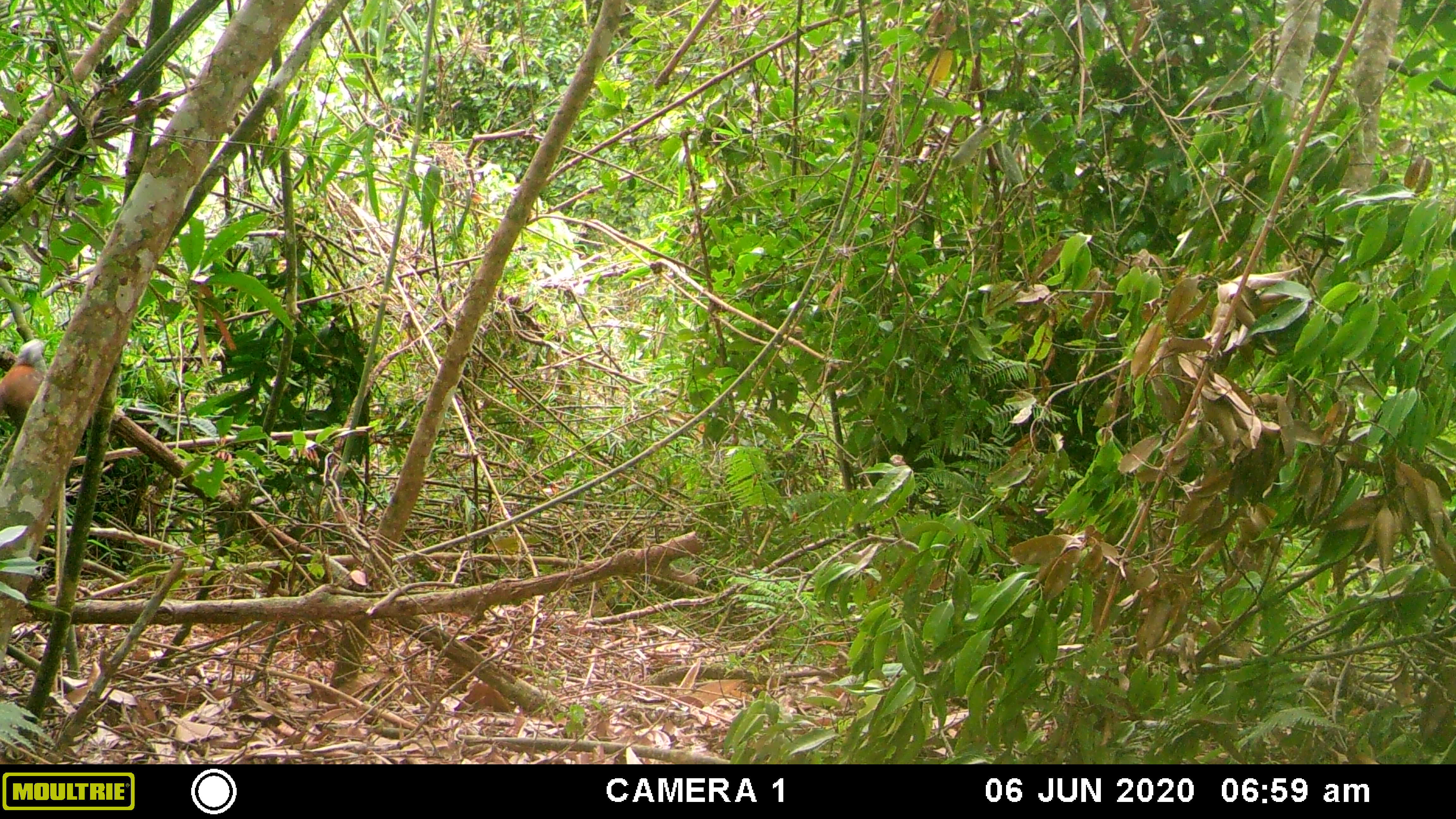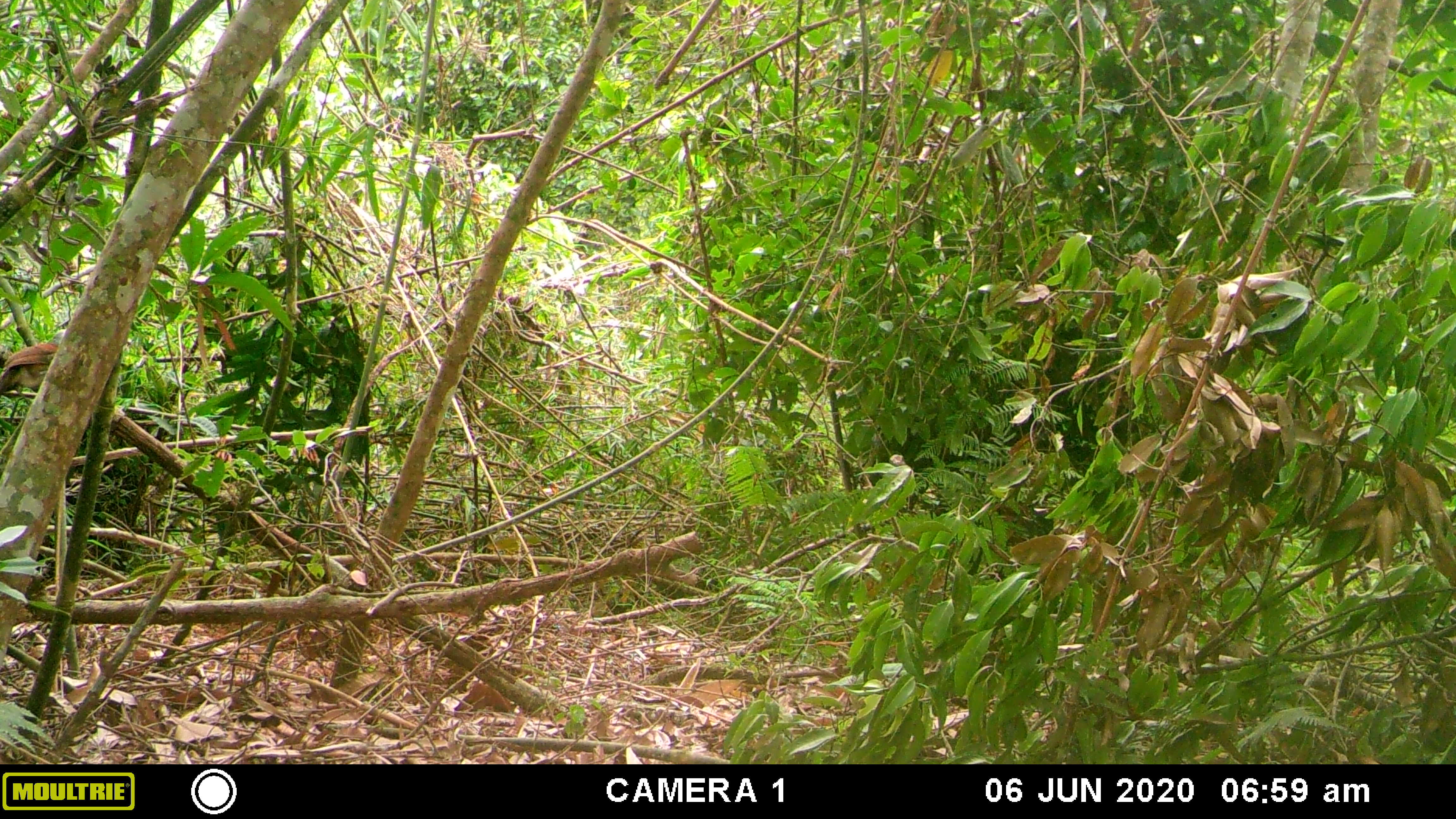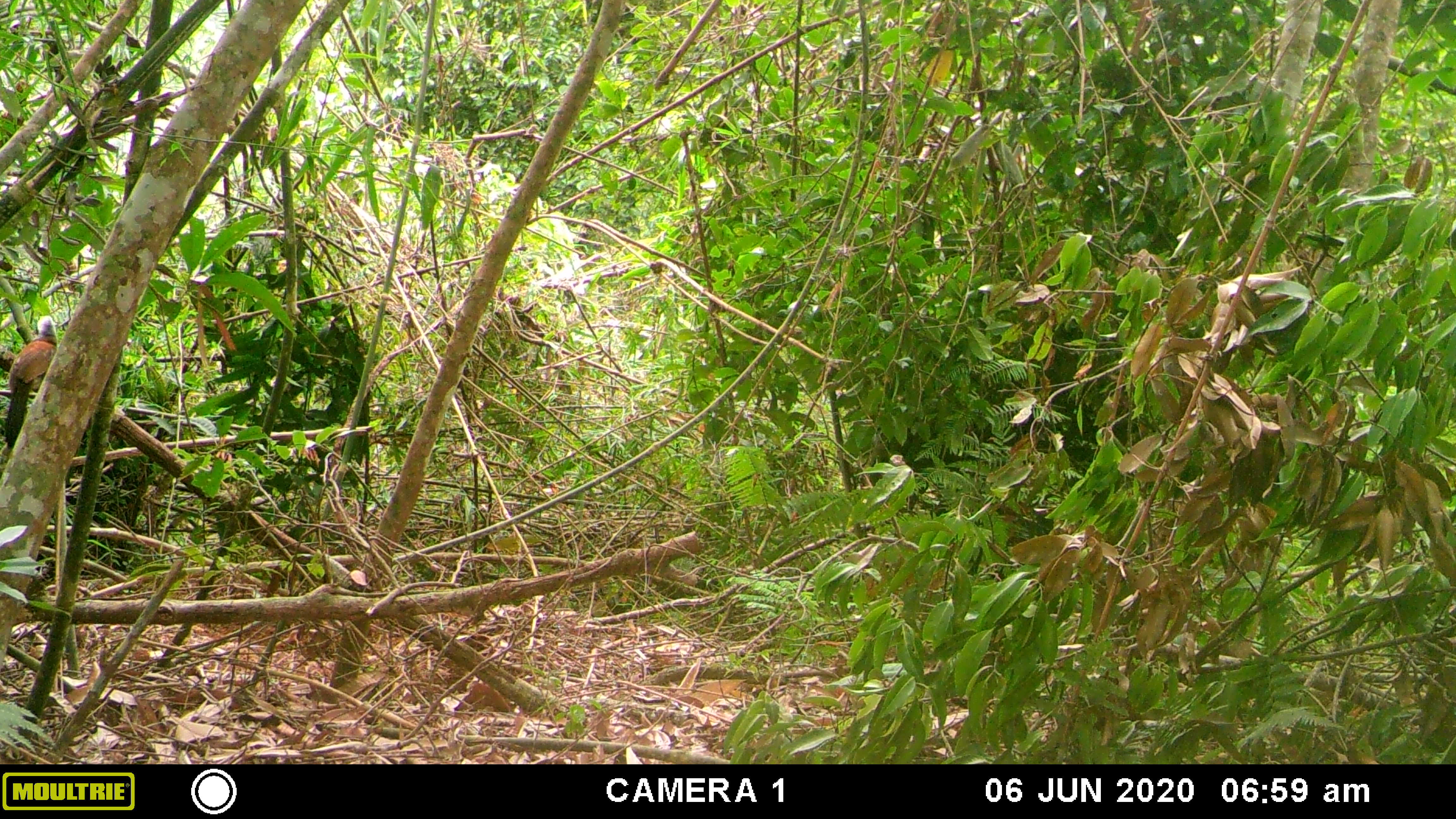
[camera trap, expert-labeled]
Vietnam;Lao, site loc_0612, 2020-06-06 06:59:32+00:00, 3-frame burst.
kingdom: Animalia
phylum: Chordata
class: Aves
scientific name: Aves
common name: bird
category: unidentified bird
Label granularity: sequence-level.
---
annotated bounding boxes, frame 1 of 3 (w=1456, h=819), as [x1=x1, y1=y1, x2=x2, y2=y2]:
unidentified bird: [x1=0, y1=338, x2=53, y2=430]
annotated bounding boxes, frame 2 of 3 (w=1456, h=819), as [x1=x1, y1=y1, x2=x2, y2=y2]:
unidentified bird: [x1=0, y1=327, x2=71, y2=395]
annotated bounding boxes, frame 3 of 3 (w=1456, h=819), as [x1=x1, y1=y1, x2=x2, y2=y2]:
unidentified bird: [x1=1, y1=316, x2=59, y2=449]